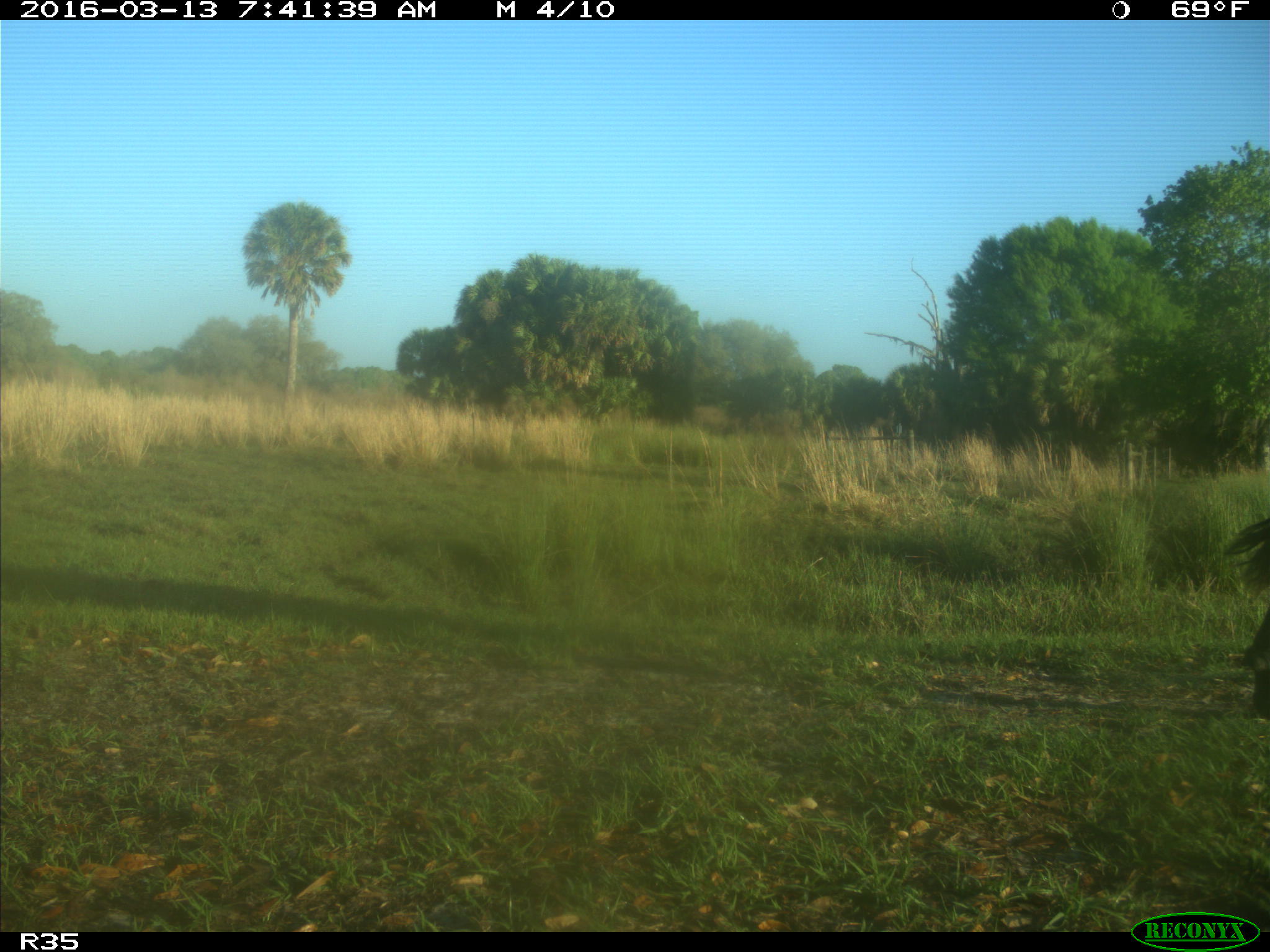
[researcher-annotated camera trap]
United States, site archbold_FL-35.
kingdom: Animalia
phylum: Chordata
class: Mammalia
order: Artiodactyla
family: Bovidae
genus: Bos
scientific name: Bos taurus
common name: domestic cow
Bos taurus (domestic cow).